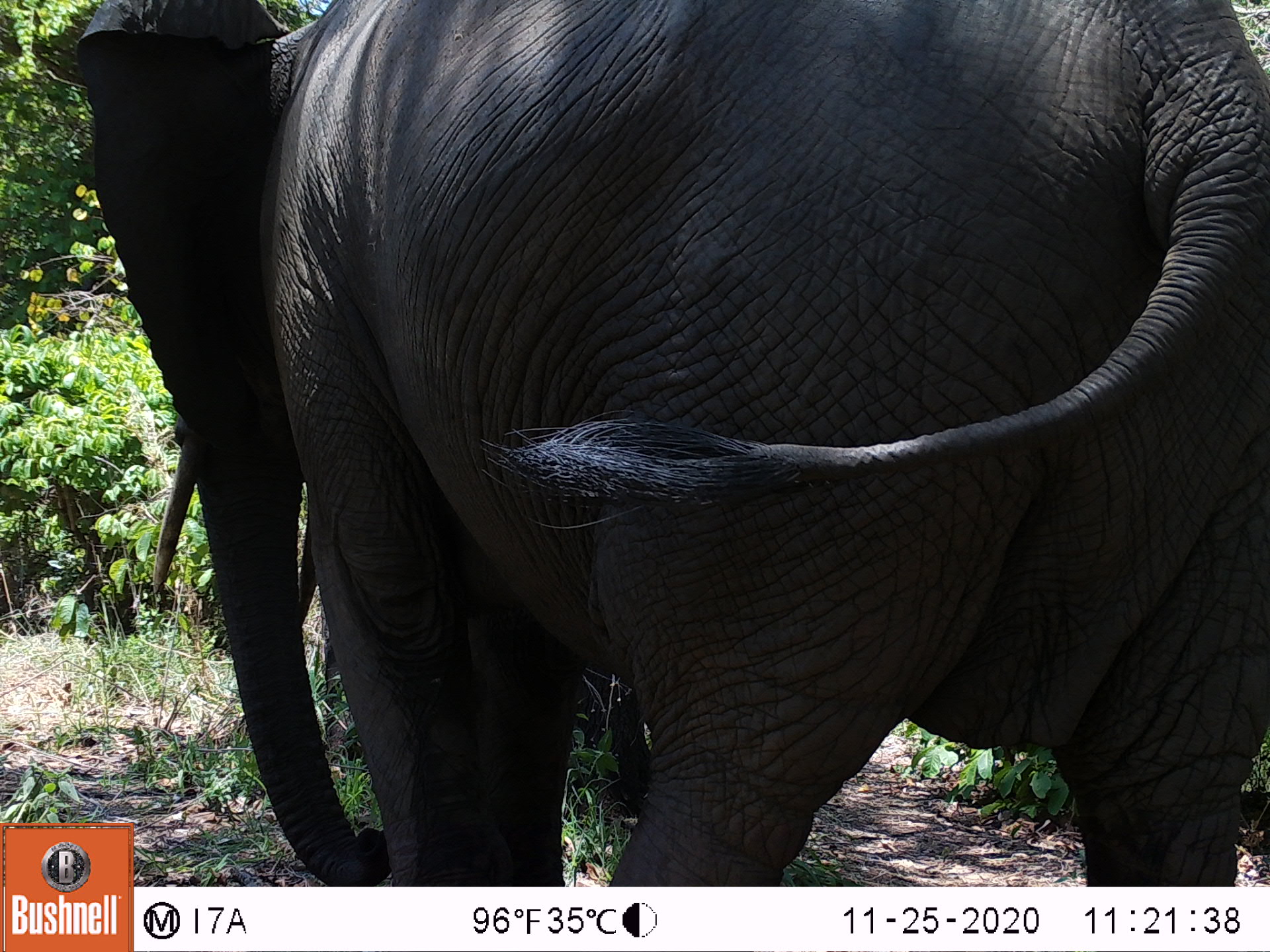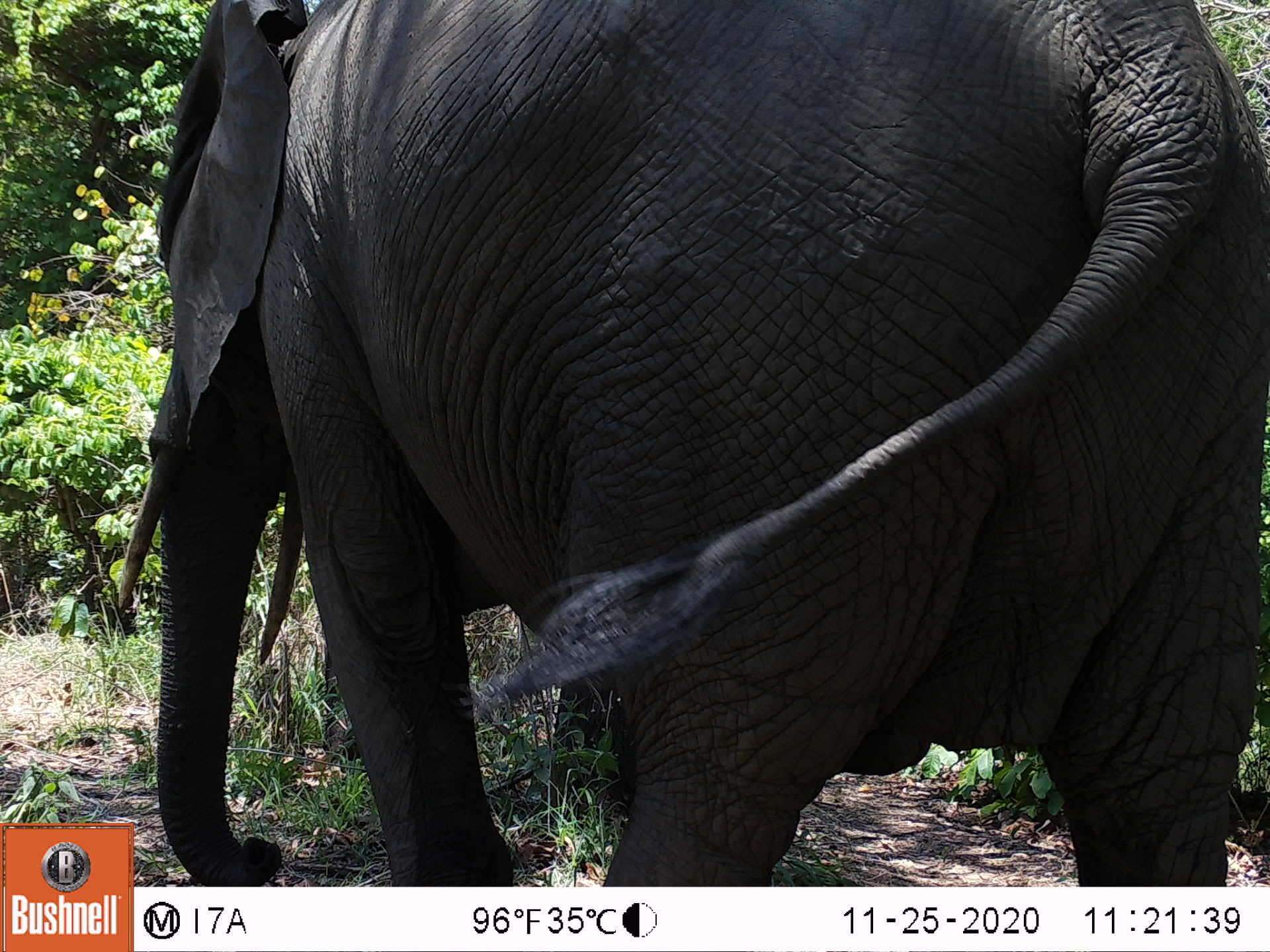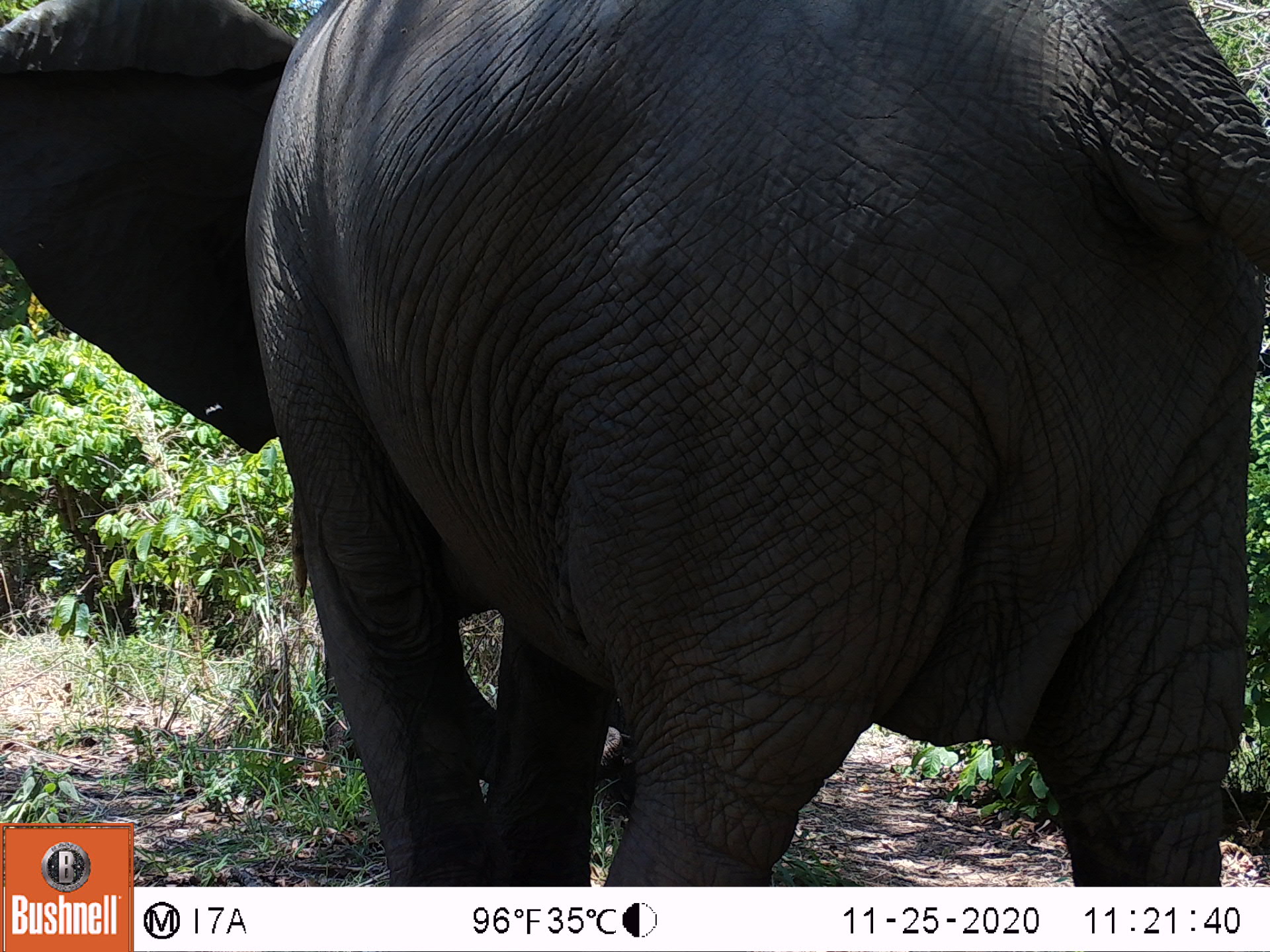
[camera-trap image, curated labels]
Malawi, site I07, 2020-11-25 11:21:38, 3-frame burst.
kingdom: Animalia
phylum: Chordata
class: Mammalia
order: Proboscidea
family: Elephantidae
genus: Loxodonta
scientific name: Loxodonta africana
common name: african savanna elephant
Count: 1.